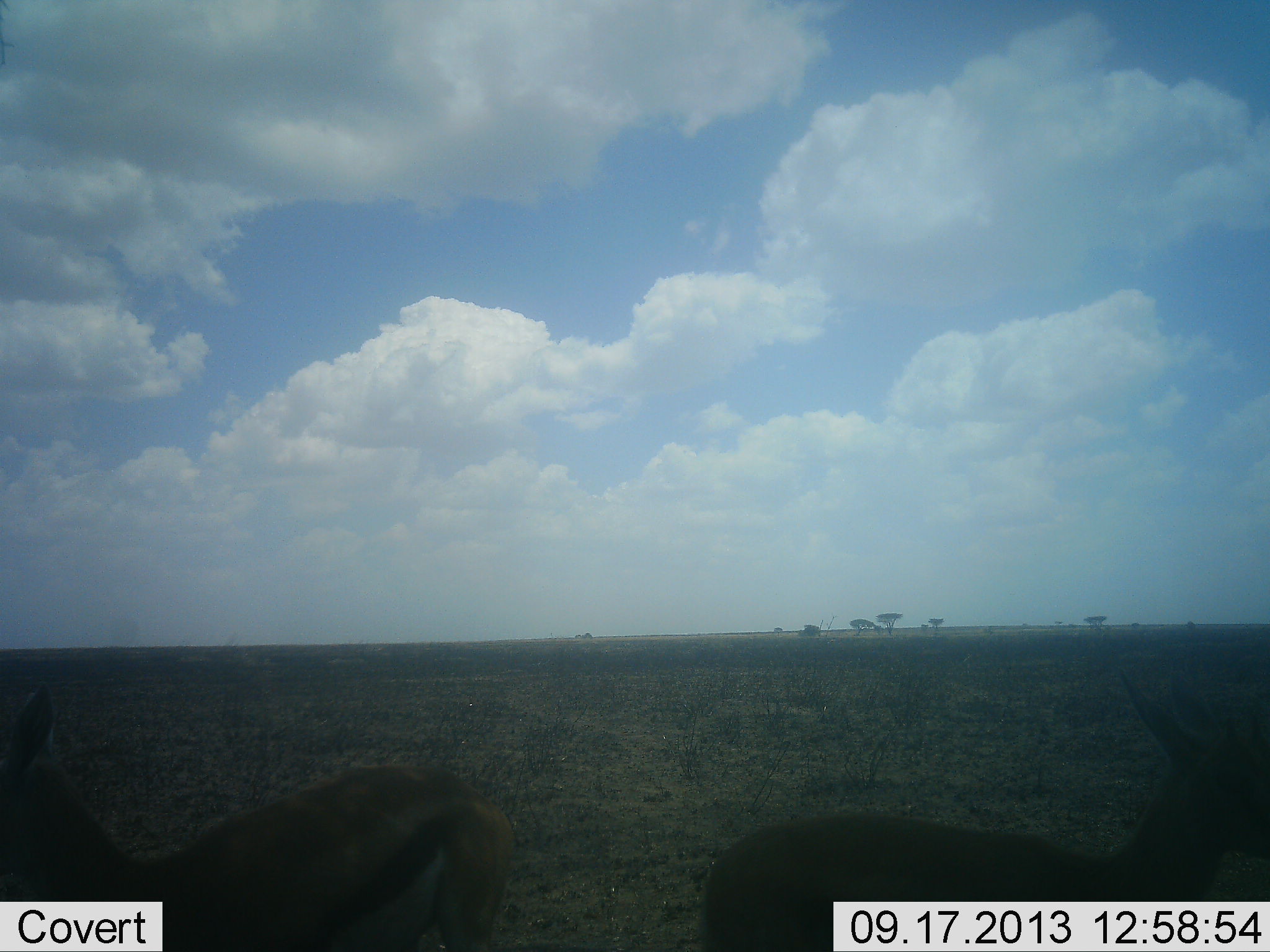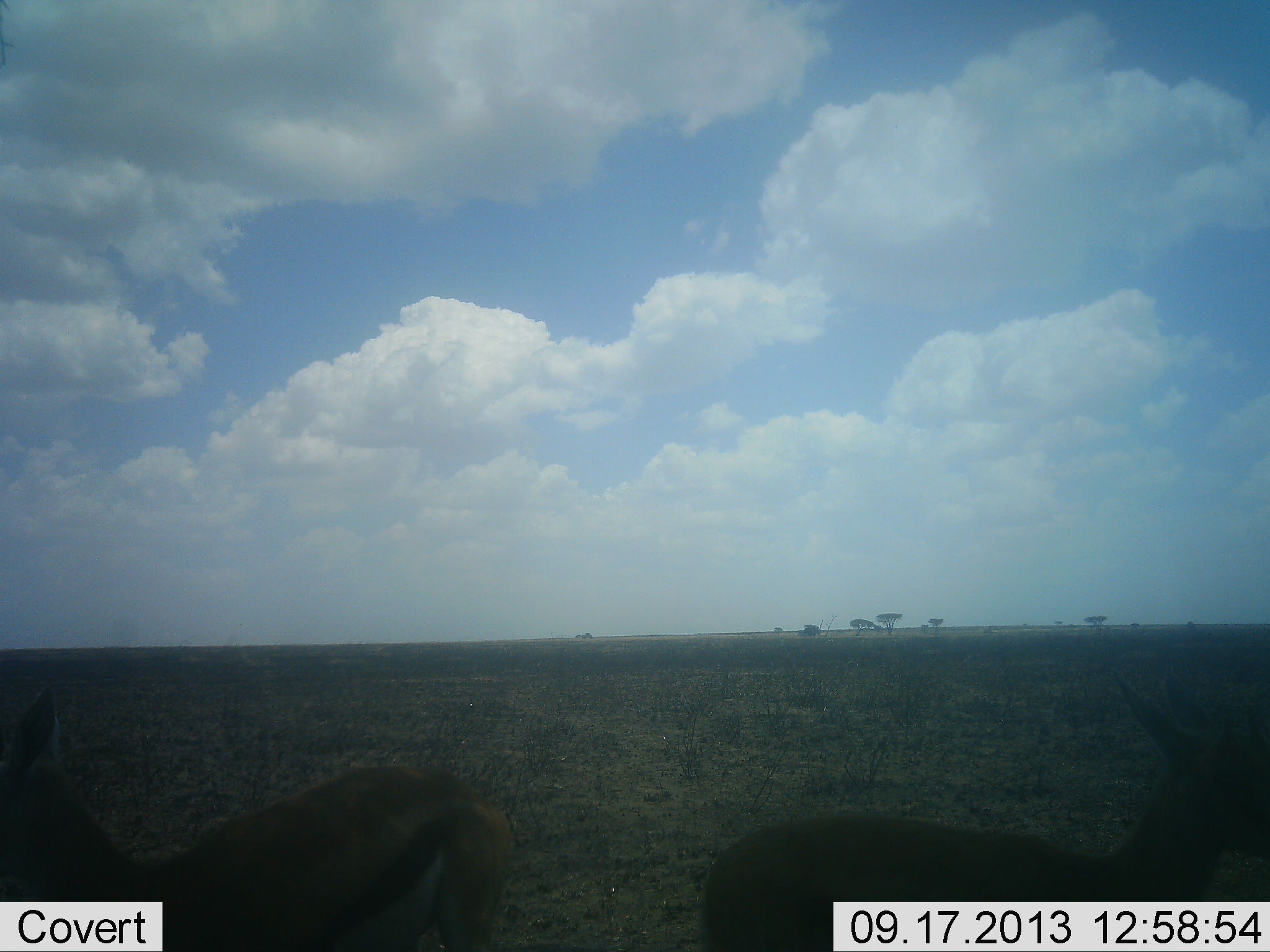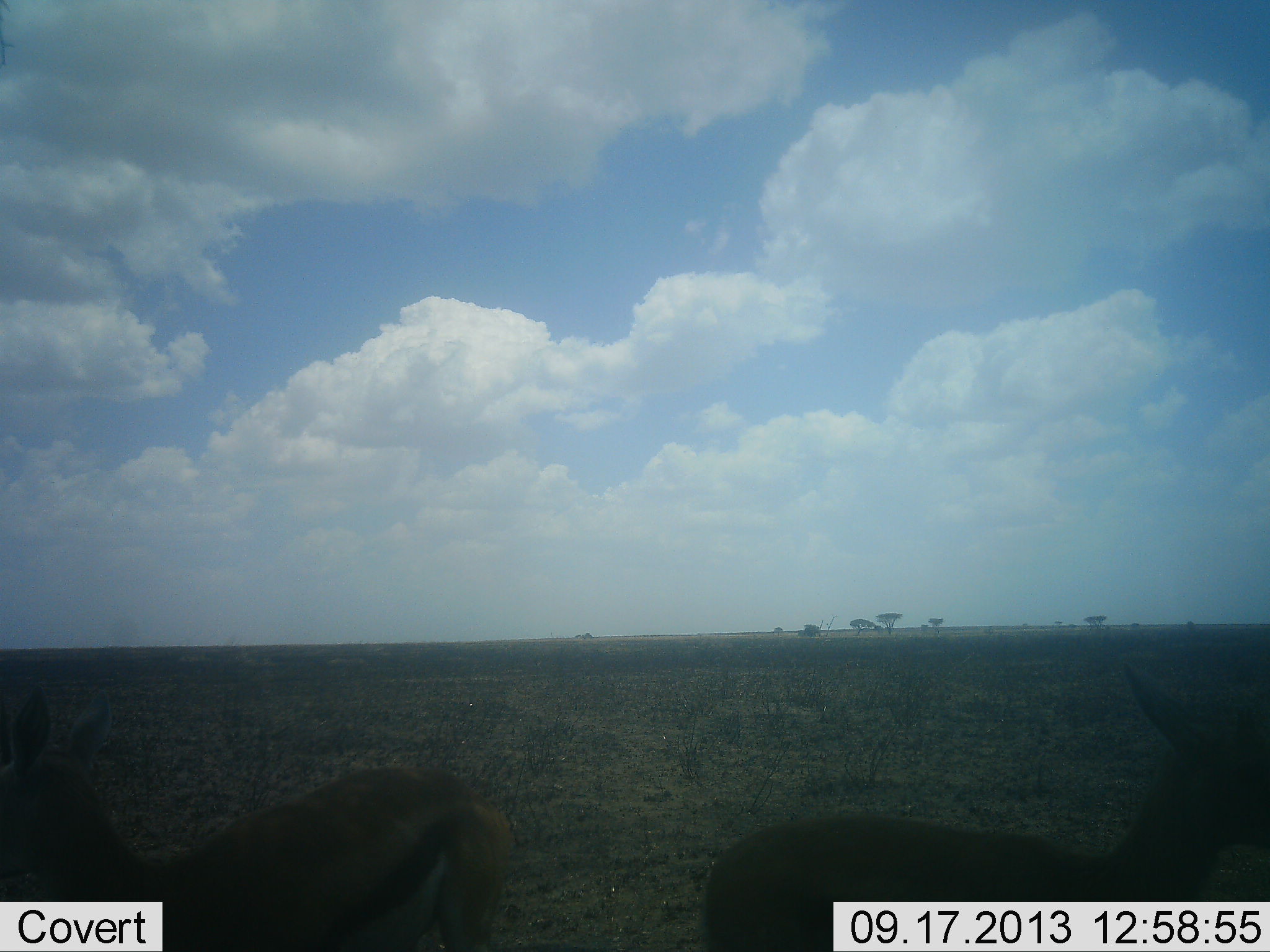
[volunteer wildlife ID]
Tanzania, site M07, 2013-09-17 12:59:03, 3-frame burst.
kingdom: Animalia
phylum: Chordata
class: Mammalia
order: Artiodactyla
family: Bovidae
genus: Eudorcas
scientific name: Eudorcas thomsonii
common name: thomson's gazelle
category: gazellethomsons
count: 2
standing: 96%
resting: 0%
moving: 4%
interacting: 0%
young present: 0%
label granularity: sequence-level